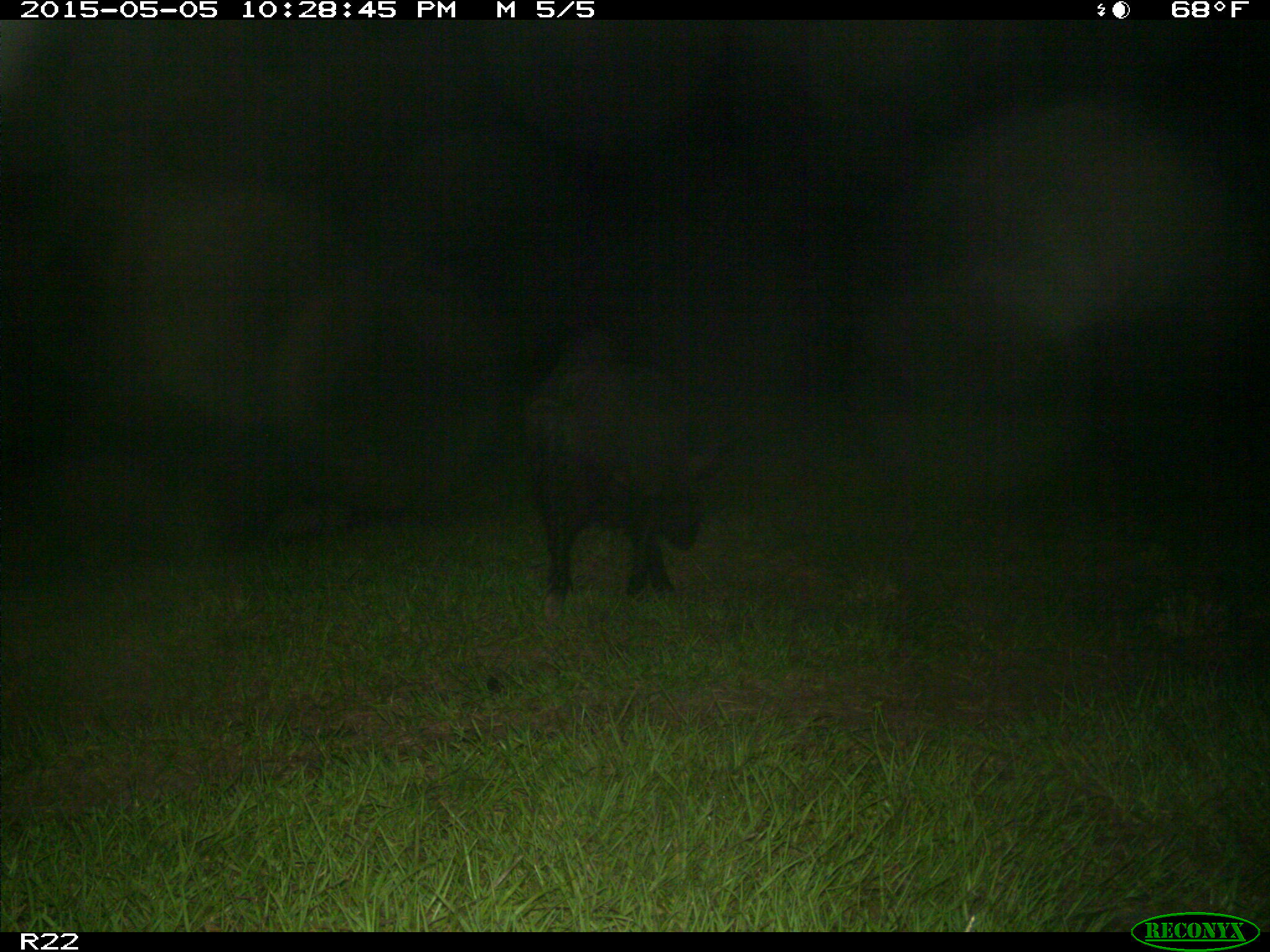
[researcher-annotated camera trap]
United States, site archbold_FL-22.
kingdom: Animalia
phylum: Chordata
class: Mammalia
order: Artiodactyla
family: Suidae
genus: Sus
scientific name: Sus scrofa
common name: wild boar